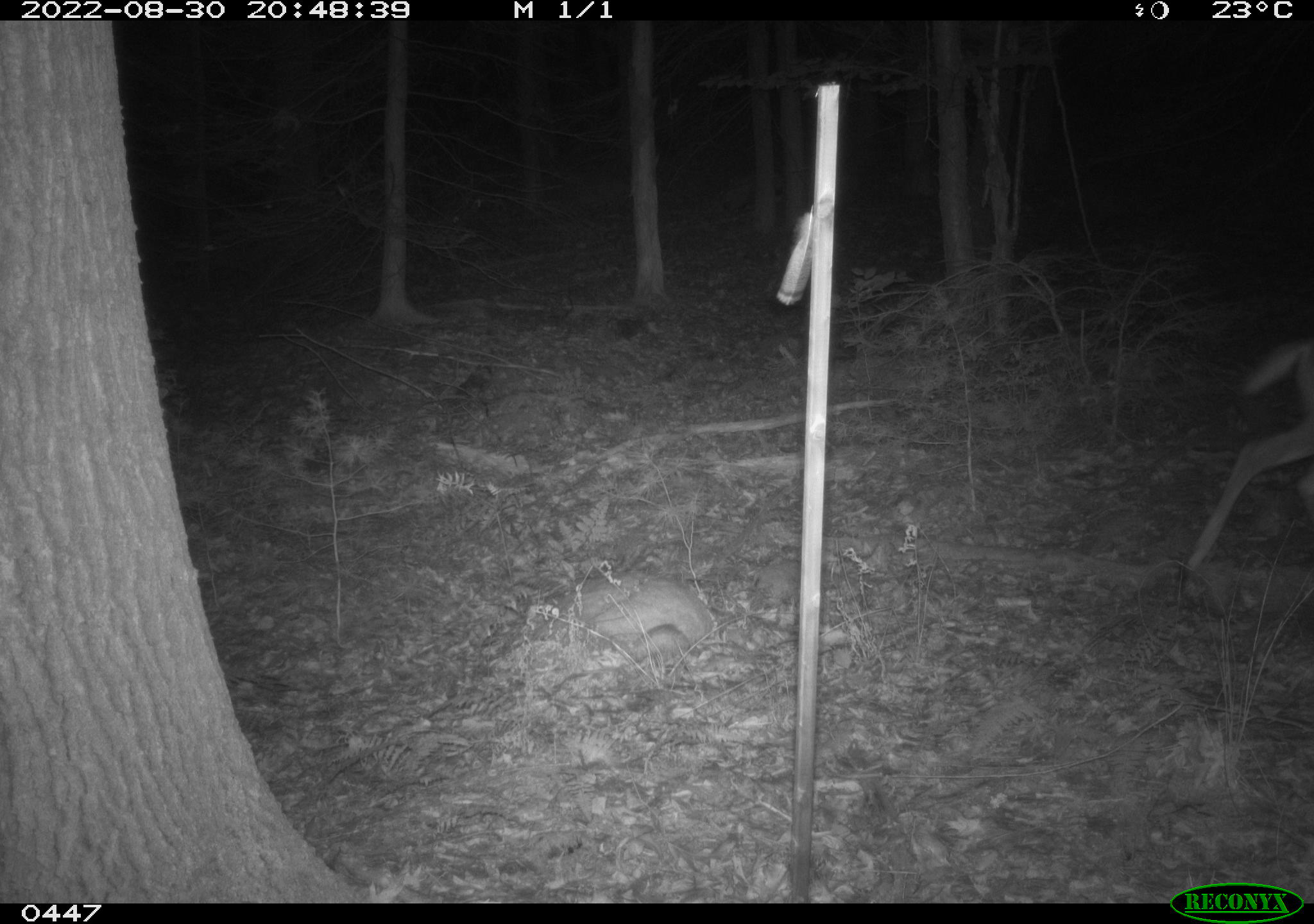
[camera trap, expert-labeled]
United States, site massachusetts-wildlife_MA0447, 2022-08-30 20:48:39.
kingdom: Animalia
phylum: Chordata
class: Mammalia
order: Artiodactyla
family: Cervidae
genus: Odocoileus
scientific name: Odocoileus virginianus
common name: white-tailed deer